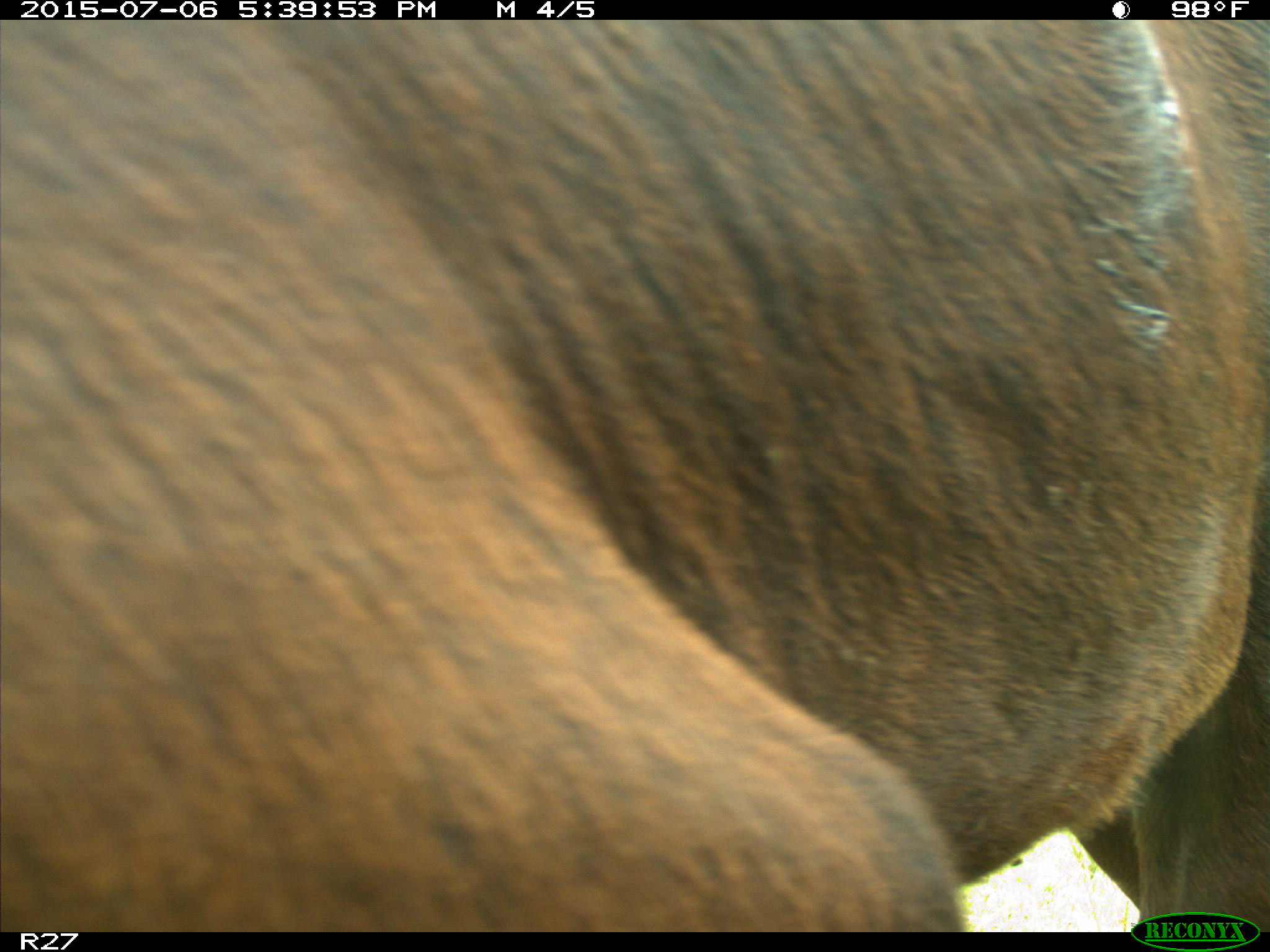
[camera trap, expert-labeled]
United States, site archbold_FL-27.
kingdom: Animalia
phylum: Chordata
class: Mammalia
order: Artiodactyla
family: Bovidae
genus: Bos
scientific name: Bos taurus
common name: domestic cow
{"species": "Bos taurus (domestic cow)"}